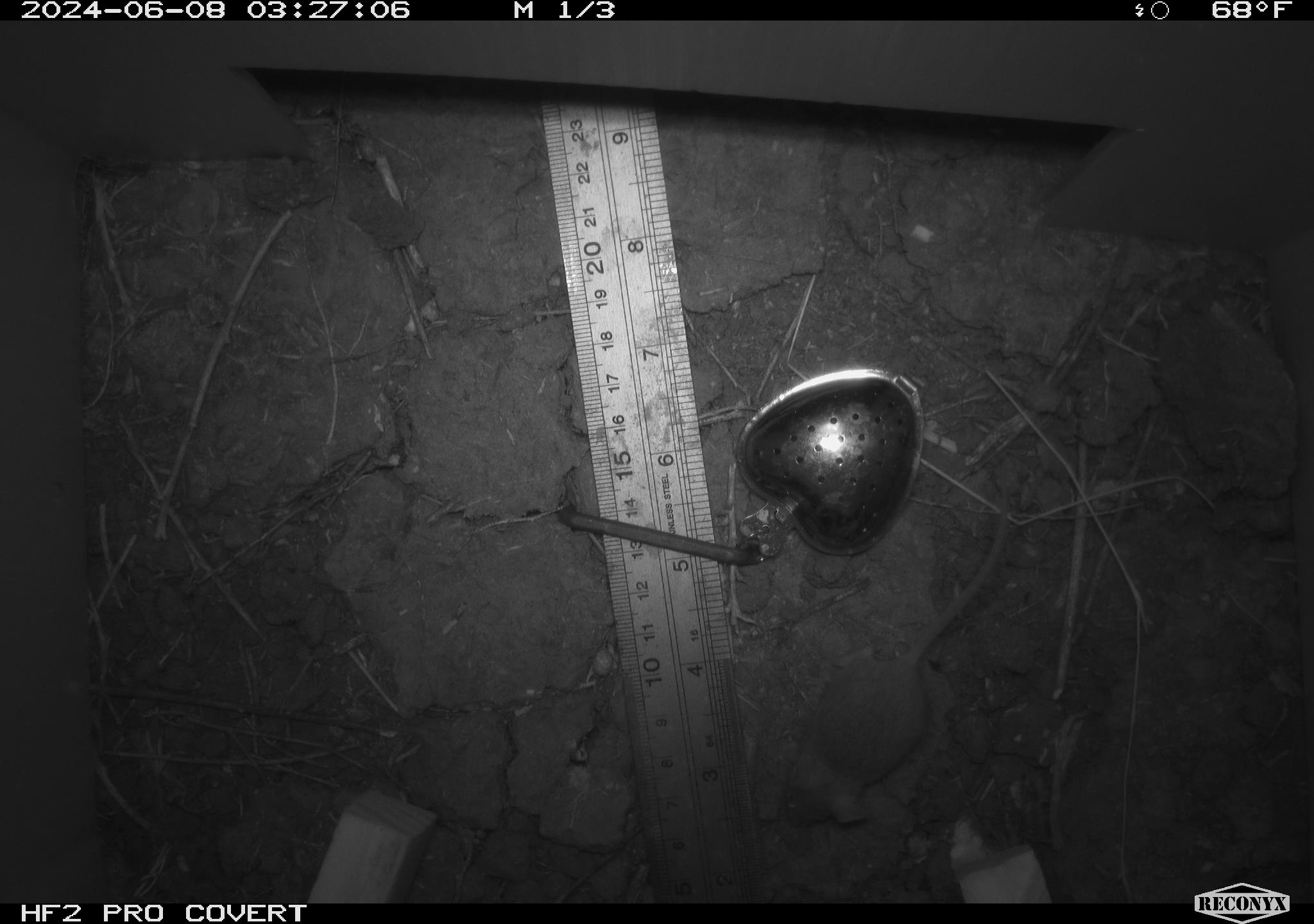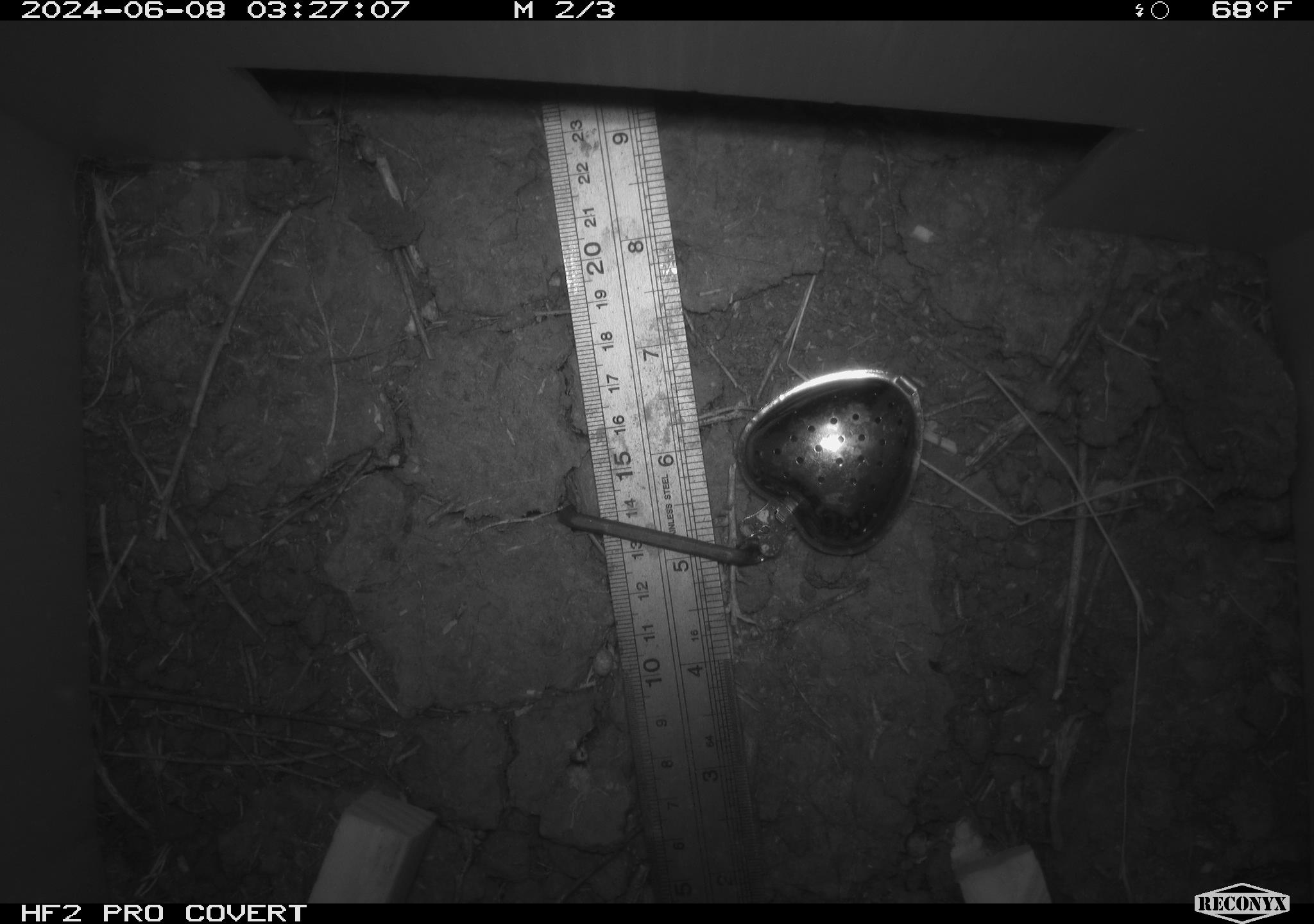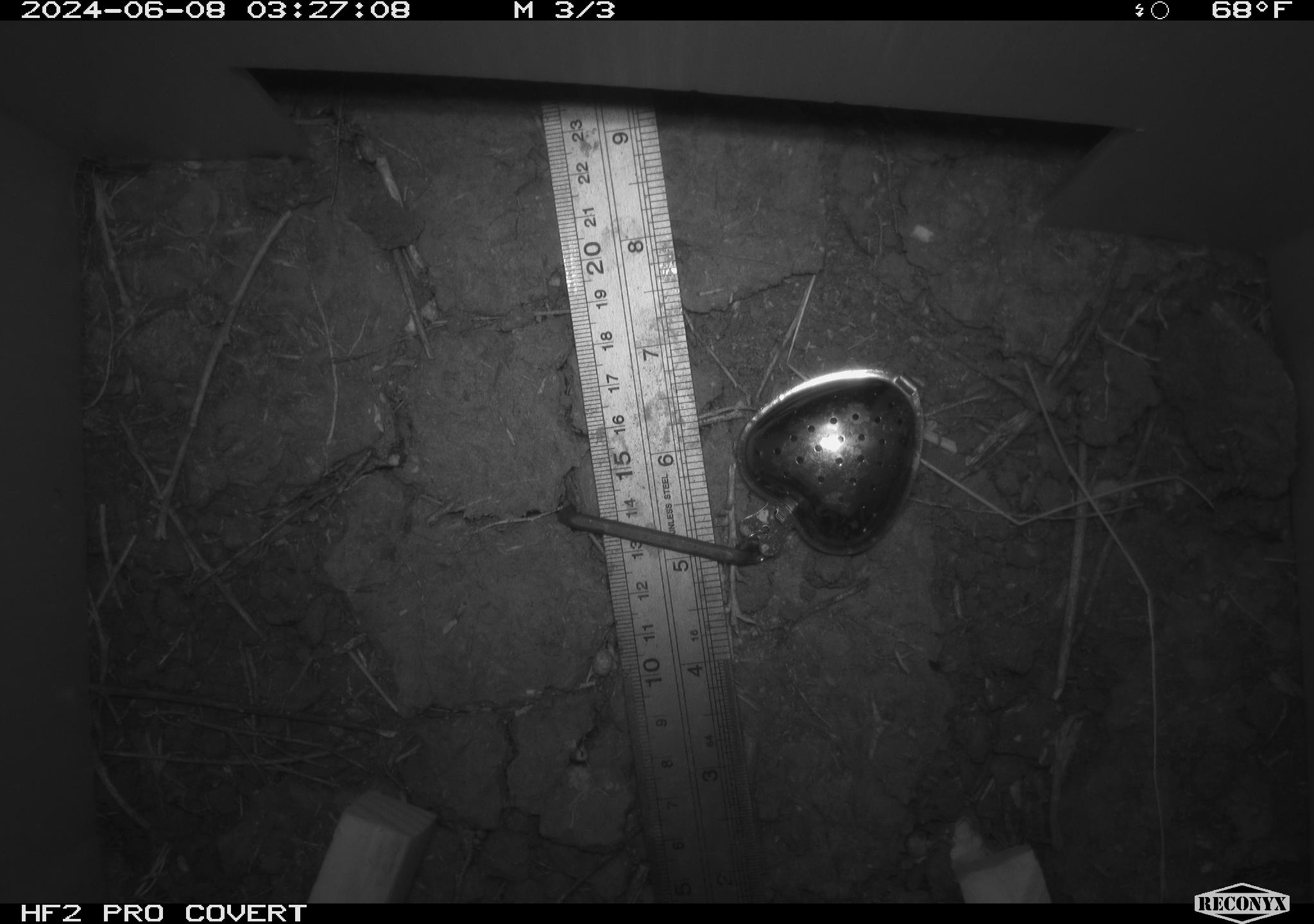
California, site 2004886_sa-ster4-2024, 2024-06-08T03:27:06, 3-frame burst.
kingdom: Animalia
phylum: Chordata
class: Mammalia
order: Rodentia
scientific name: Rodentia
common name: mouse species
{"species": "mouse species (Rodentia)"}